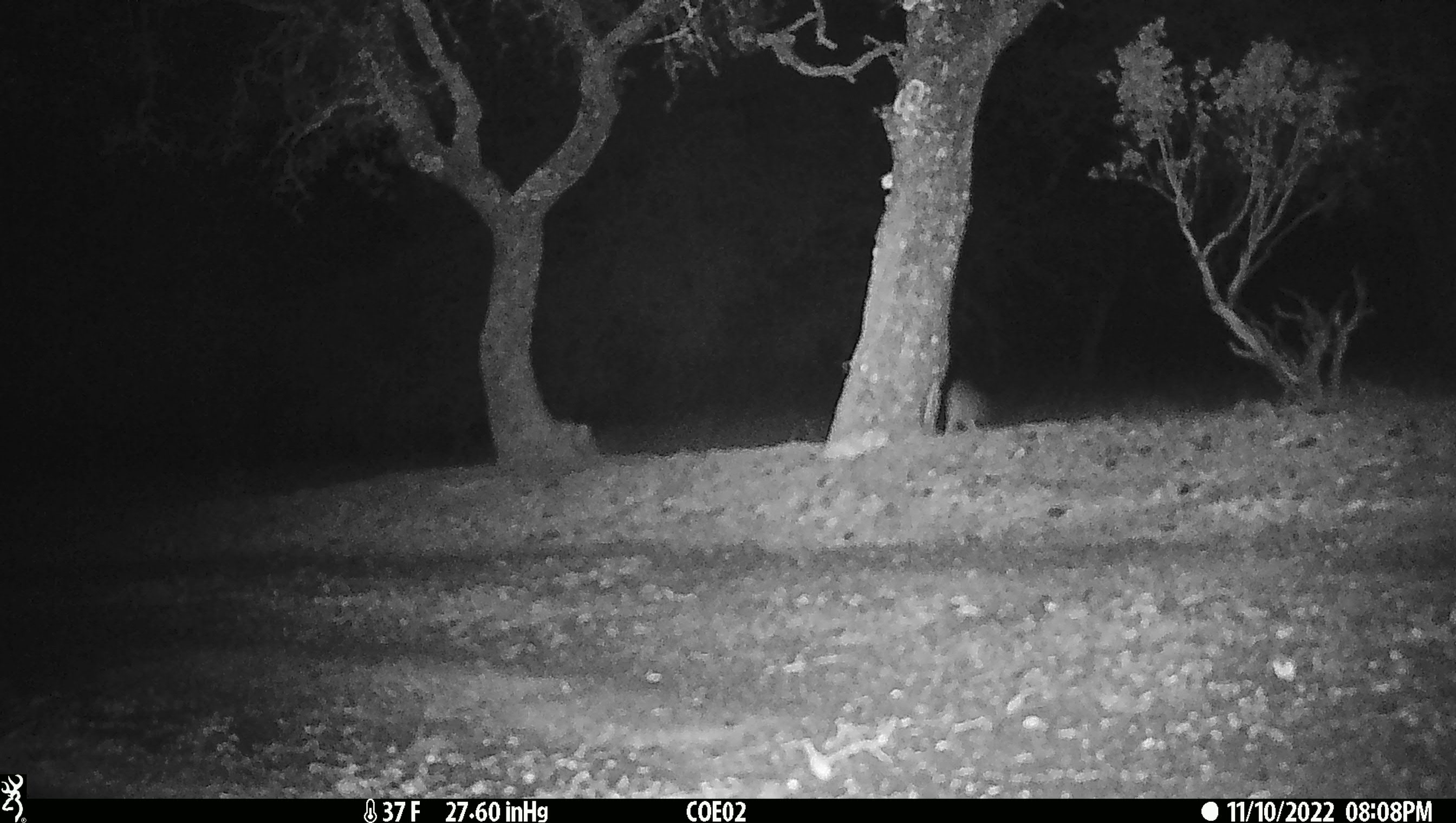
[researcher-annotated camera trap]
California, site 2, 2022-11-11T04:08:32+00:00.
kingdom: Animalia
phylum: Chordata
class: Mammalia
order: Carnivora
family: Canidae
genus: Urocyon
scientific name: Urocyon cinereoargenteus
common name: gray fox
Gray fox (Urocyon cinereoargenteus).